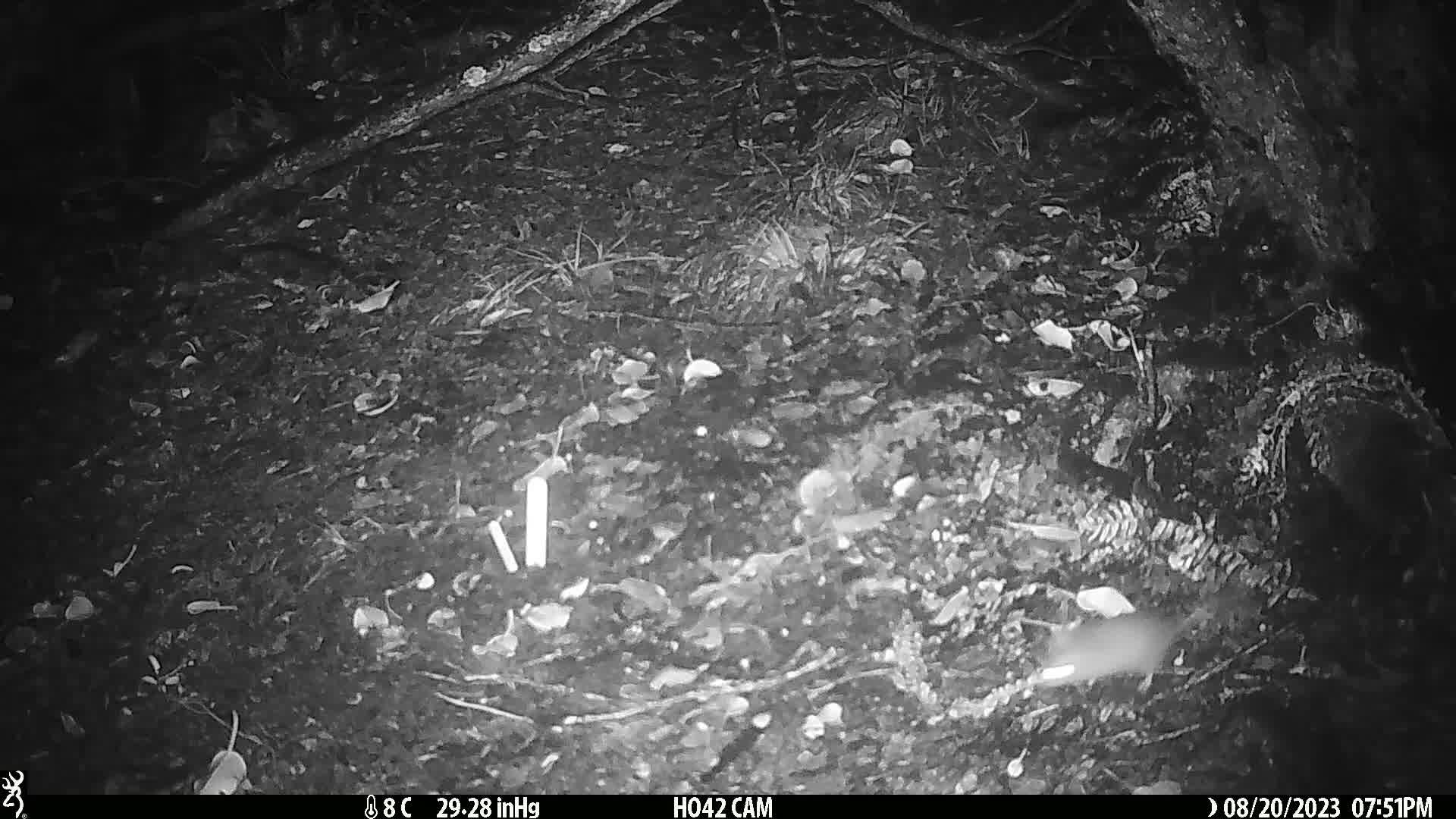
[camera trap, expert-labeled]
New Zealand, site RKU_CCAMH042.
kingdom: Animalia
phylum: Chordata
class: Mammalia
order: Rodentia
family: Muridae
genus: Rattus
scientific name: Rattus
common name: rat